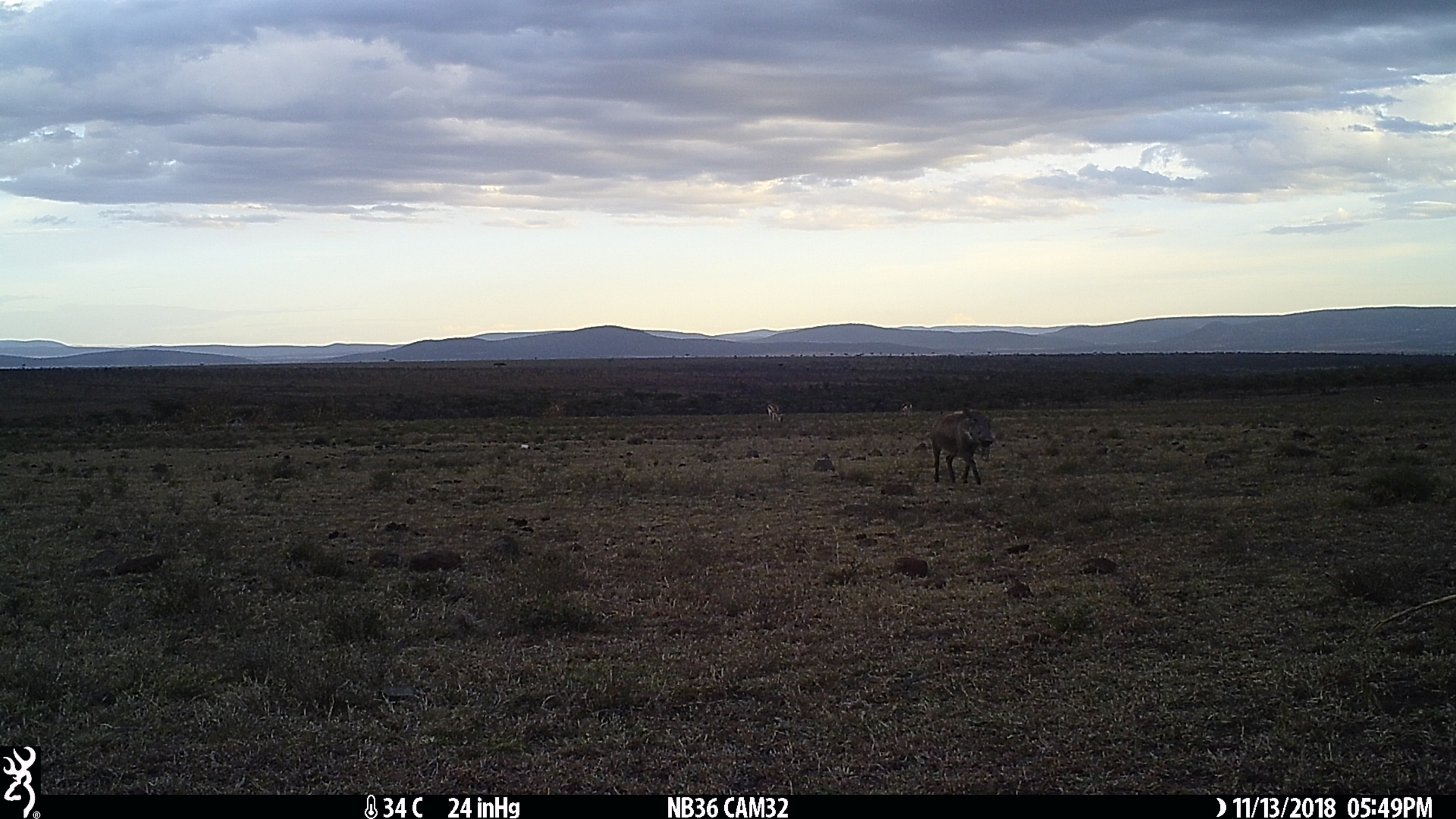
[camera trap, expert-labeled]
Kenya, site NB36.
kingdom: Animalia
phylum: Chordata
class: Mammalia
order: Artiodactyla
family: Suidae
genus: Phacochoerus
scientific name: Phacochoerus africanus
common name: common warthog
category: warthog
Warthog (common warthog) (Phacochoerus africanus).